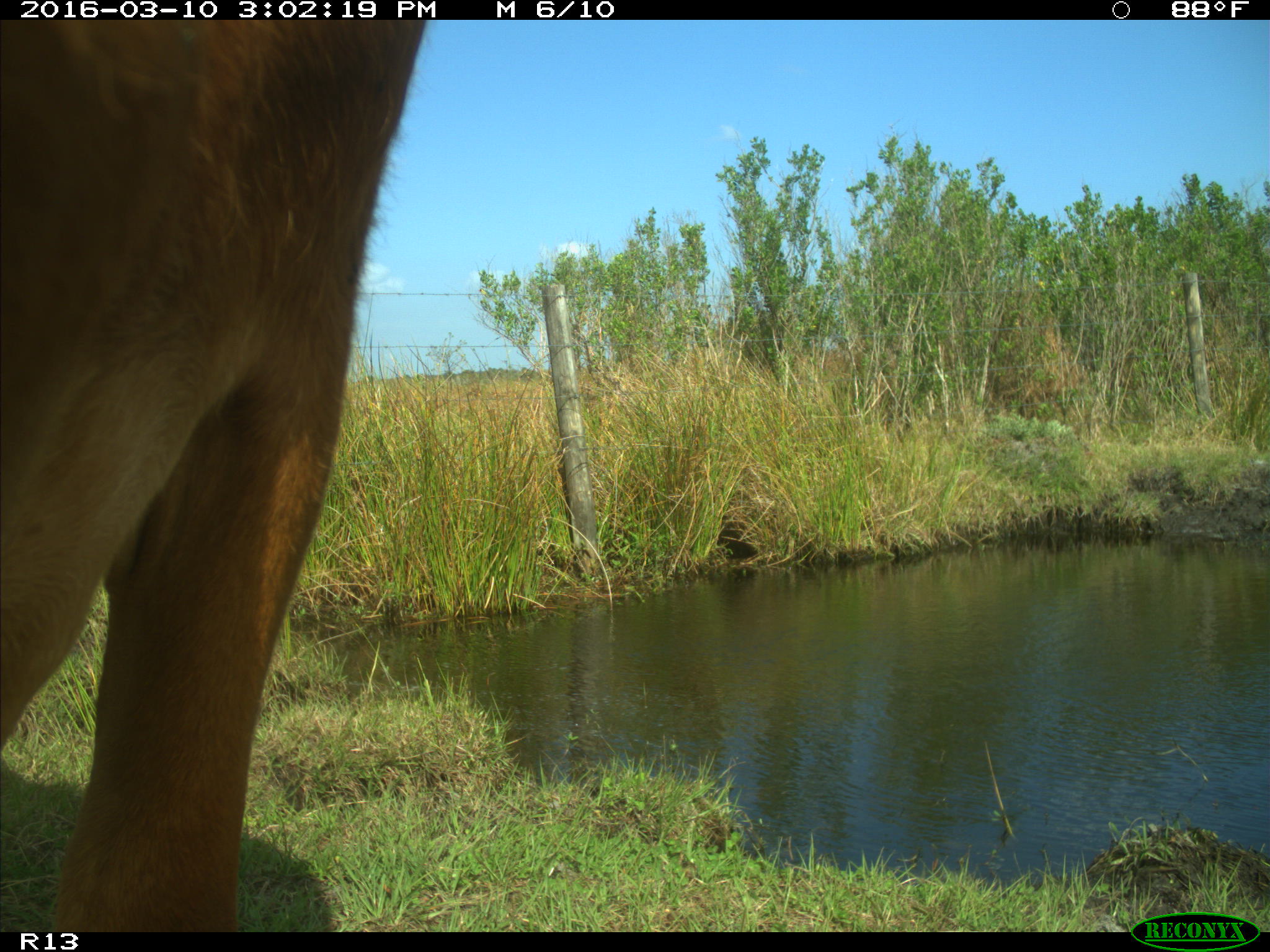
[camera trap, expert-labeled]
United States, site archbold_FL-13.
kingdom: Animalia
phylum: Chordata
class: Mammalia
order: Artiodactyla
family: Bovidae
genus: Bos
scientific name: Bos taurus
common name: domestic cow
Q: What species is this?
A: Bos taurus (domestic cow).